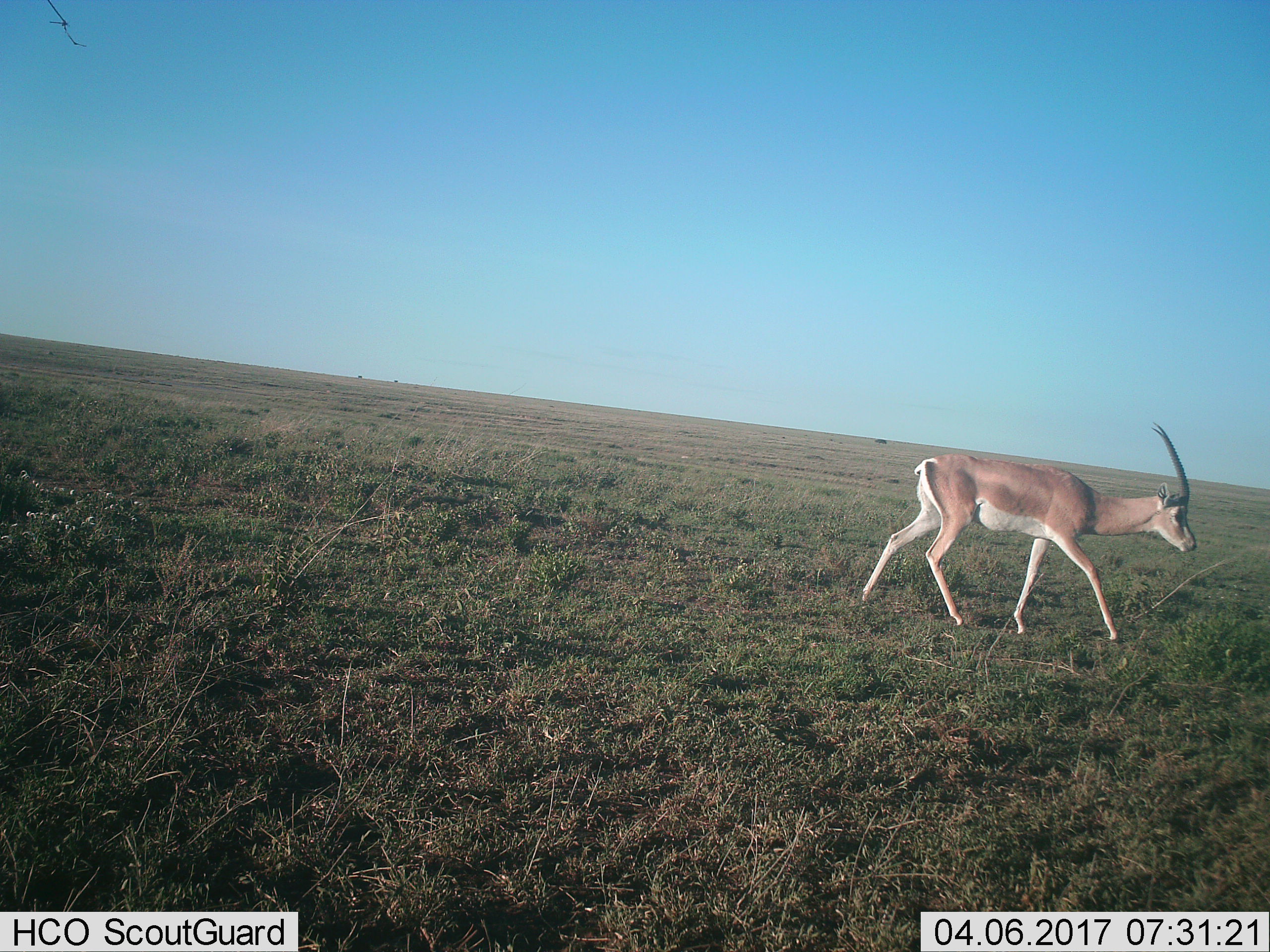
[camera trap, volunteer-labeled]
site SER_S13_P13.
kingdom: Animalia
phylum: Chordata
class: Mammalia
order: Artiodactyla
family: Bovidae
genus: Nanger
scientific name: Nanger granti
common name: grant's gazelle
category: gazellegrants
Gazellegrants (grant's gazelle) (Nanger granti), count 1. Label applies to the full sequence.